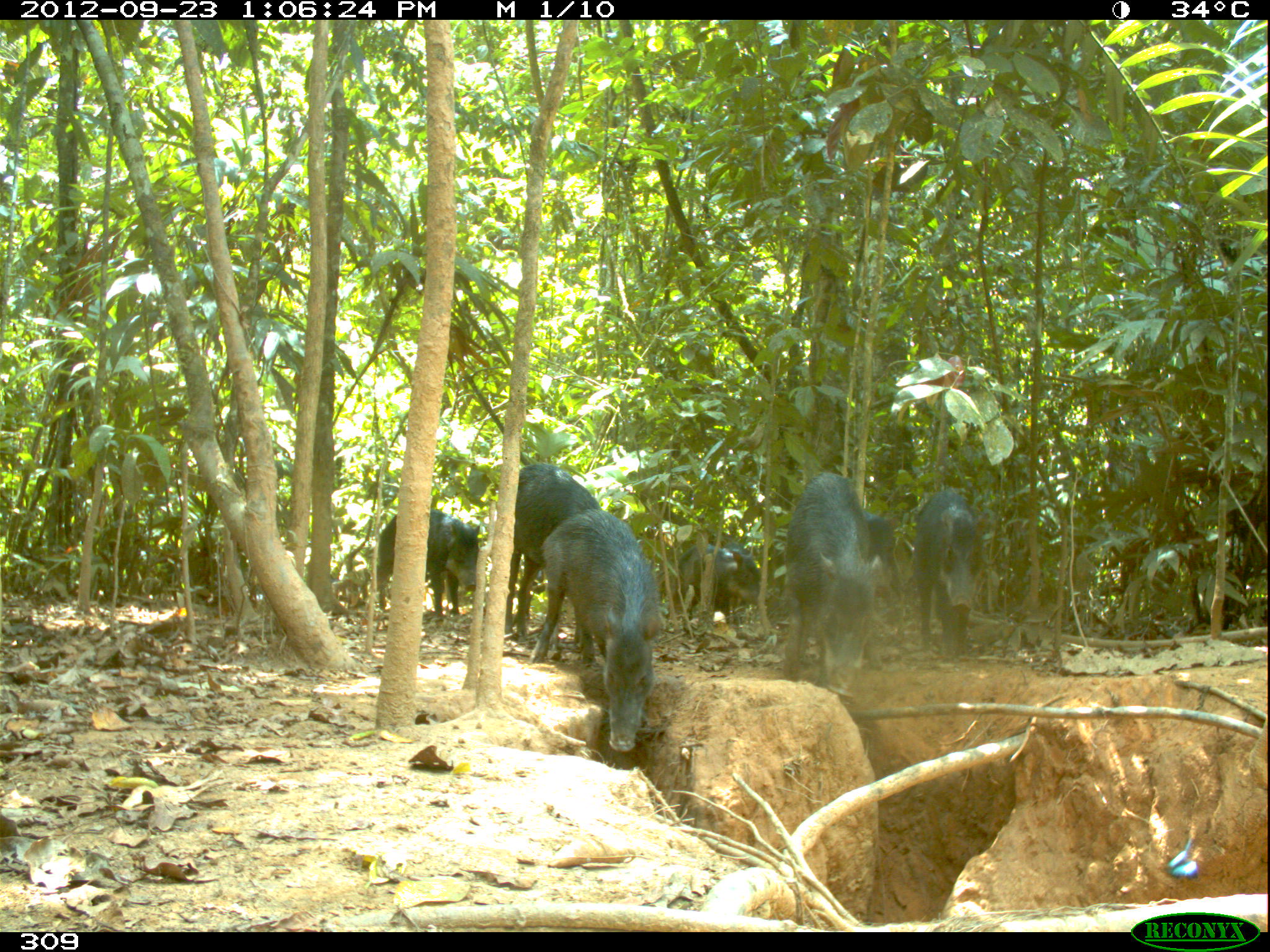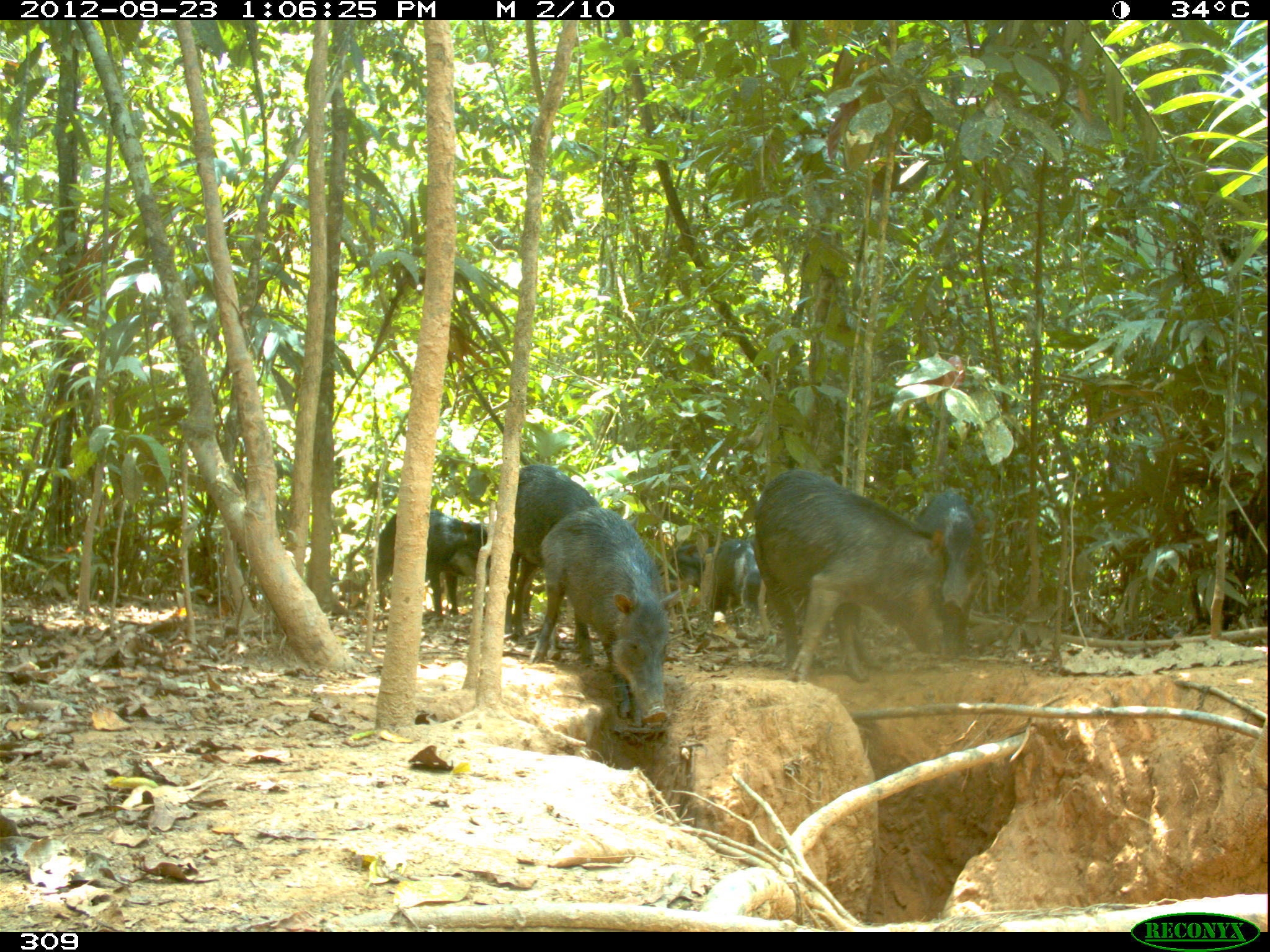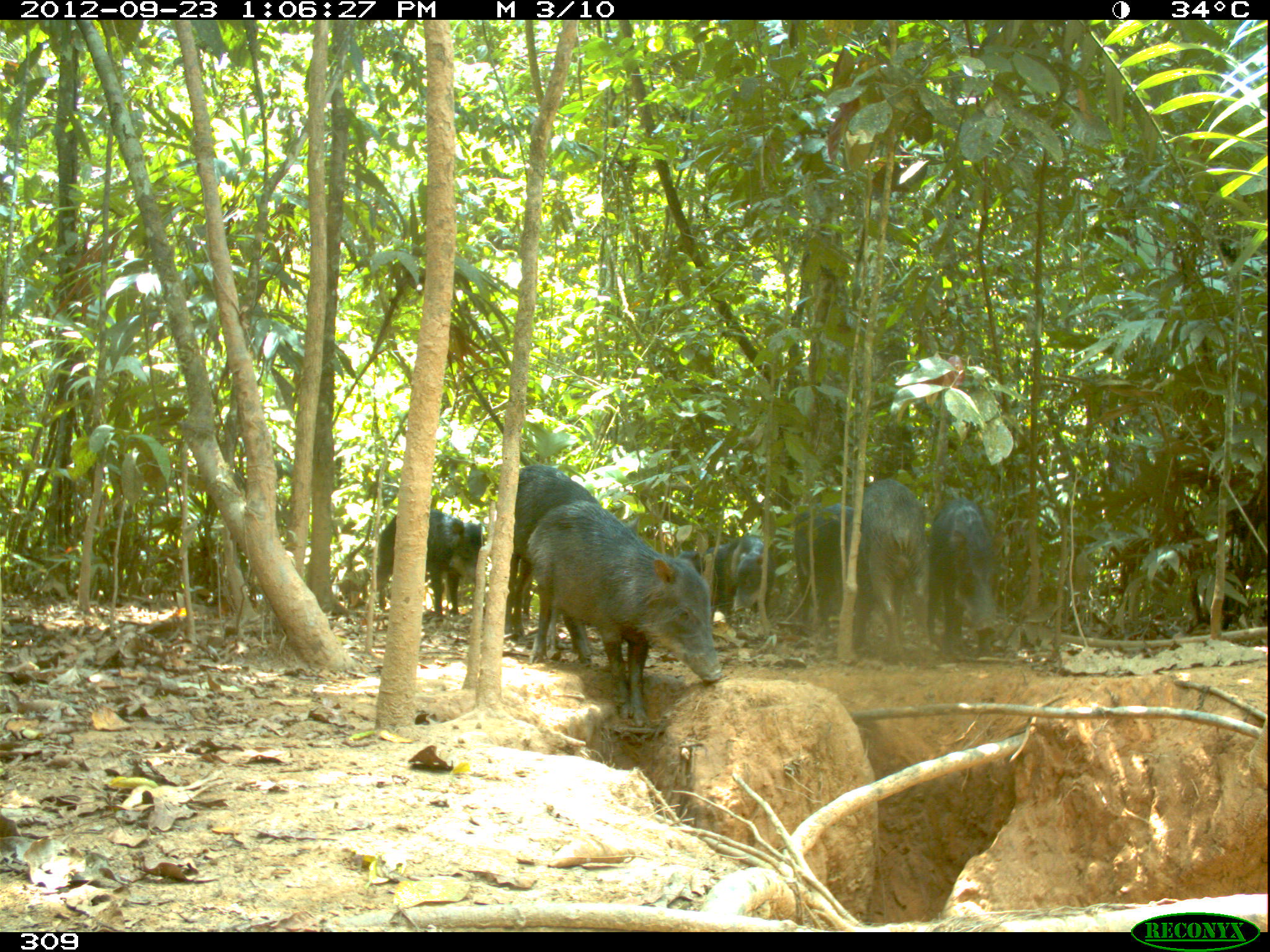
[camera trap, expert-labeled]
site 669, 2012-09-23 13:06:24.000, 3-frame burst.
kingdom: Animalia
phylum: Chordata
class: Mammalia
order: Artiodactyla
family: Tayassuidae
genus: Tayassu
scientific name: Tayassu pecari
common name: white-lipped peccary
Tayassu pecari (white-lipped peccary).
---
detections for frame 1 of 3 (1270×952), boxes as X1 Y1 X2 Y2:
tayassu pecari: 529 508 661 752; 504 463 663 657; 782 472 882 696; 911 488 989 662; 377 509 479 617; 662 544 772 633; 863 510 905 605; 722 541 760 629